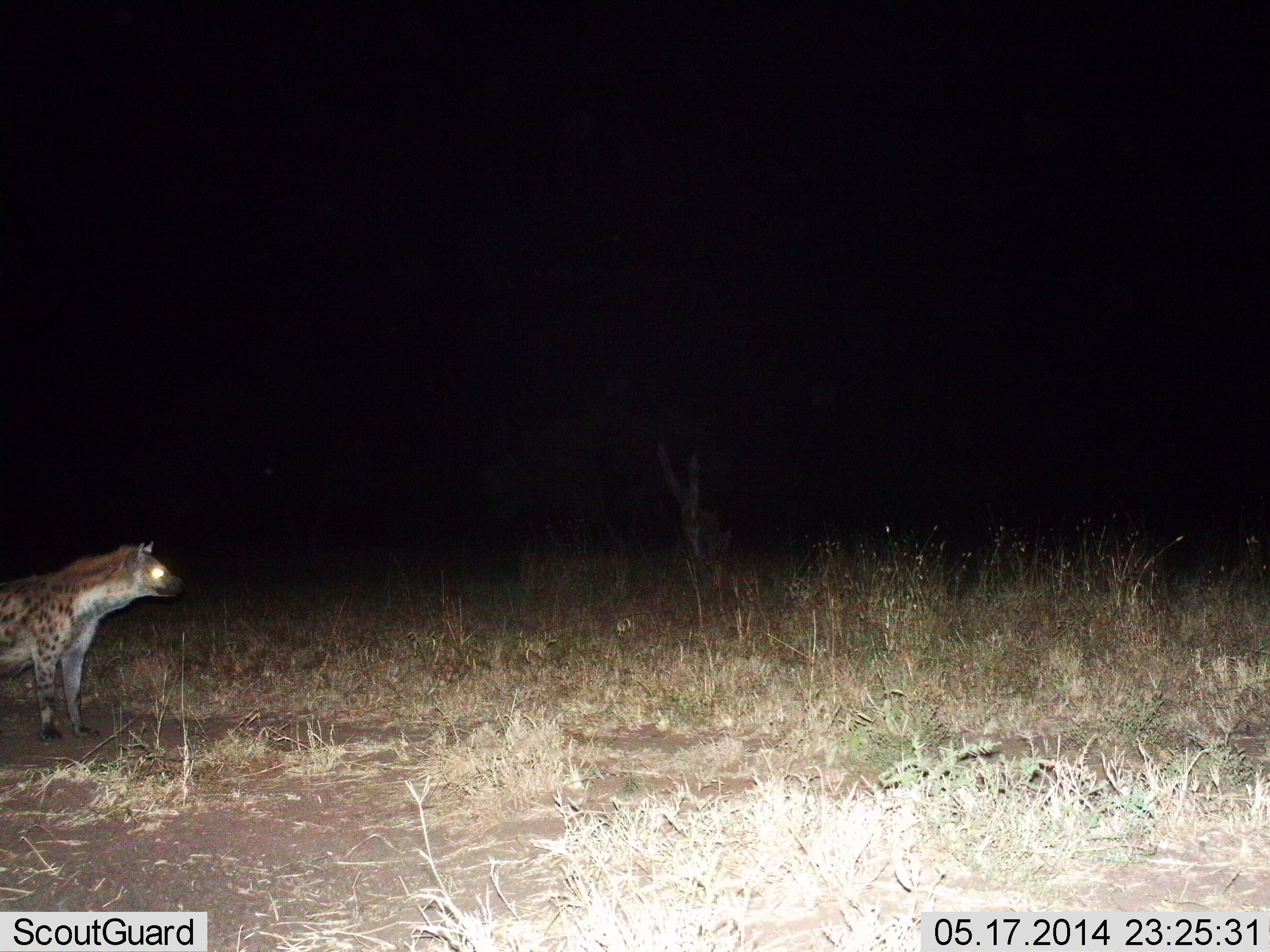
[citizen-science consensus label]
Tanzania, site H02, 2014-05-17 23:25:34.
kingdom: Animalia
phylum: Chordata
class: Mammalia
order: Carnivora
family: Hyaenidae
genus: Crocuta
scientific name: Crocuta crocuta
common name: spotted hyena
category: hyenaspotted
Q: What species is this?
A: Hyenaspotted (spotted hyena) (Crocuta crocuta).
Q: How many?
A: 1.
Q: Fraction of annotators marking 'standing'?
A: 100%.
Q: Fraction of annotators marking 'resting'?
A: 0%.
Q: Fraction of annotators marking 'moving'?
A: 0%.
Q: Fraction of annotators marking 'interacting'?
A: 0%.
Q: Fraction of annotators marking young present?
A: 0%.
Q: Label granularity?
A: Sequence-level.